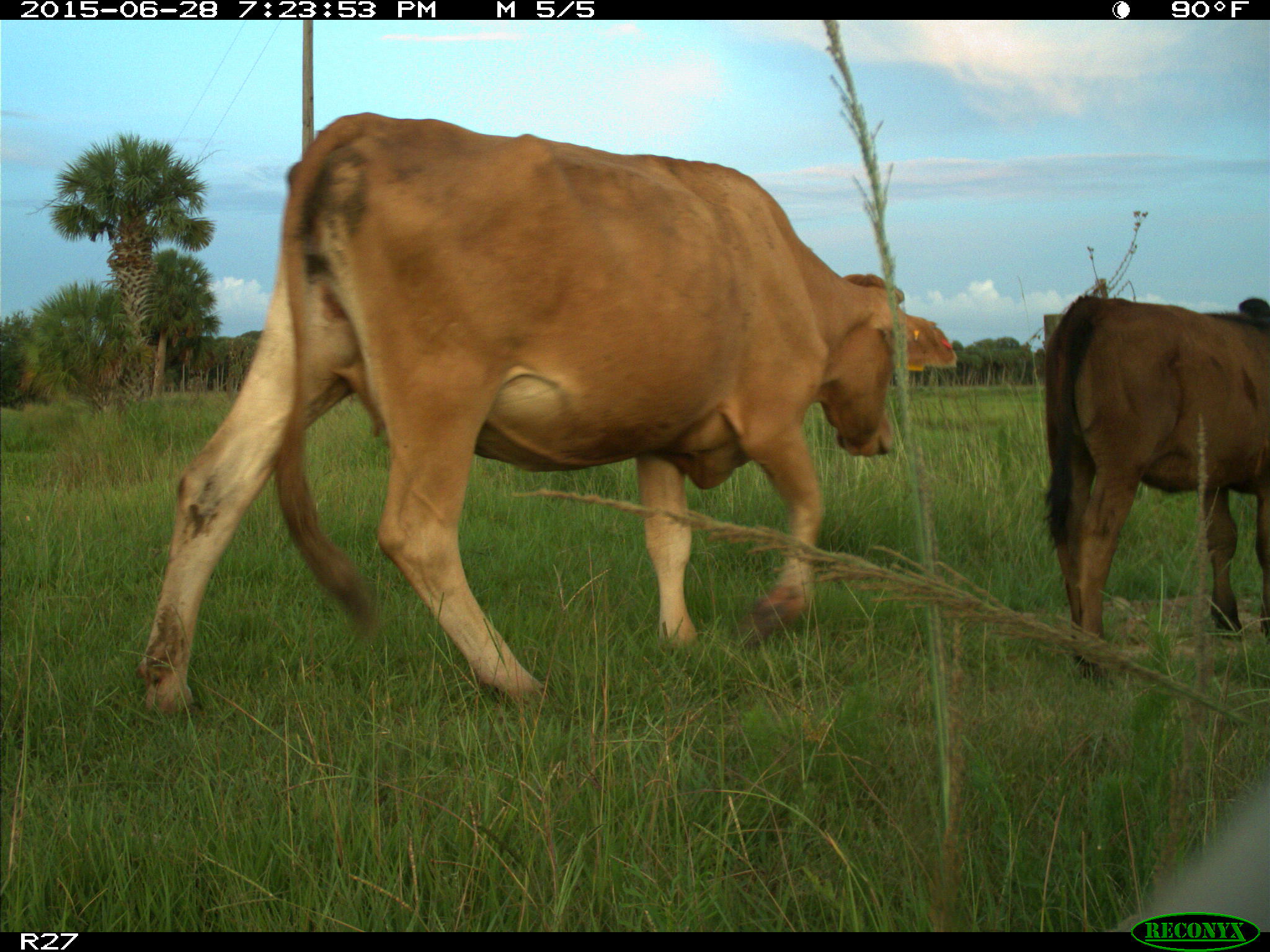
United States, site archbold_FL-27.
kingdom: Animalia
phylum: Chordata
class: Mammalia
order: Artiodactyla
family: Bovidae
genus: Bos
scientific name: Bos taurus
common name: domestic cow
Bos taurus (domestic cow).